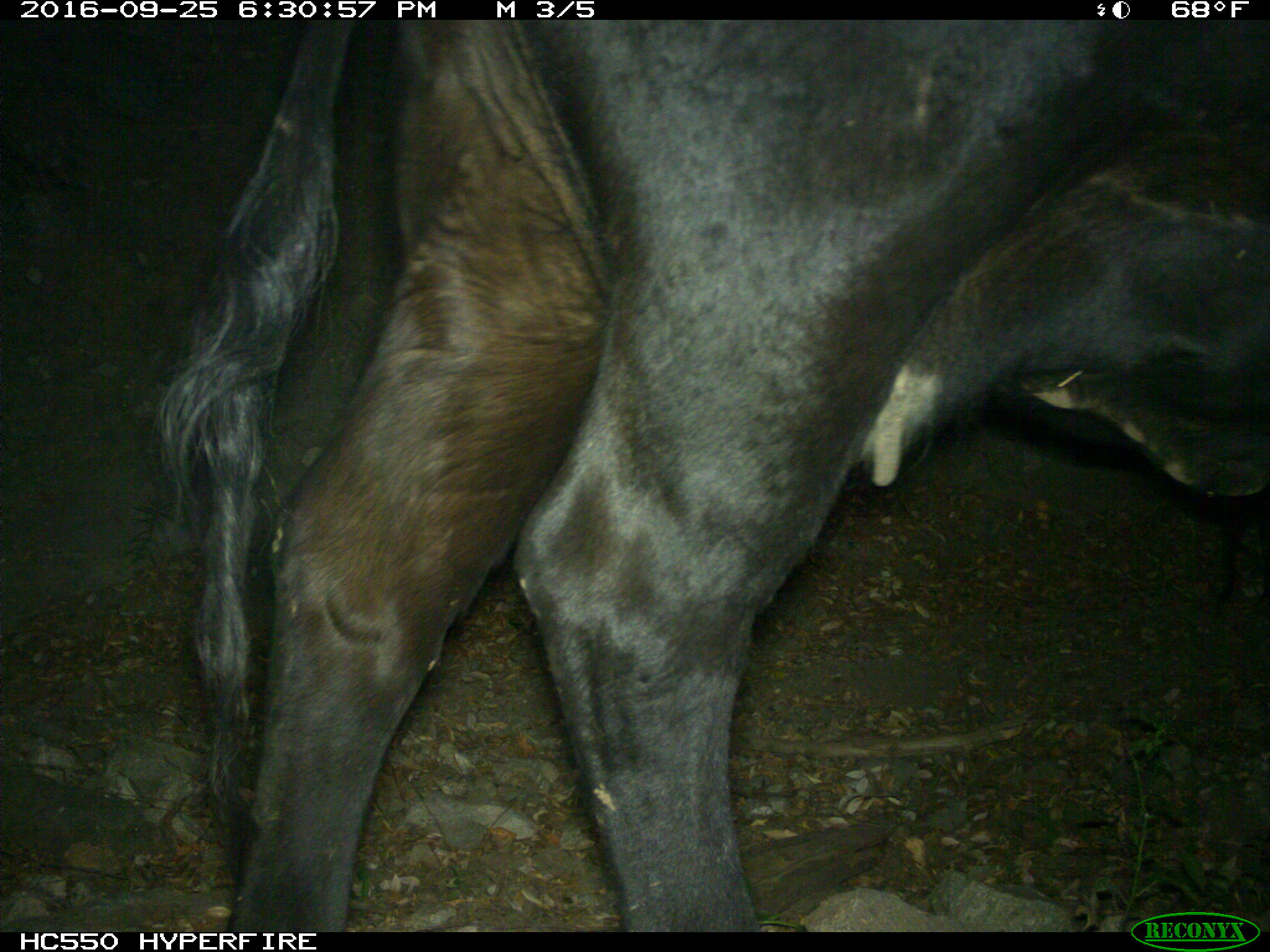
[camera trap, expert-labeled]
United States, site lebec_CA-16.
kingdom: Animalia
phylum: Chordata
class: Mammalia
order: Artiodactyla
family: Bovidae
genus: Bos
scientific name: Bos taurus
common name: domestic cow